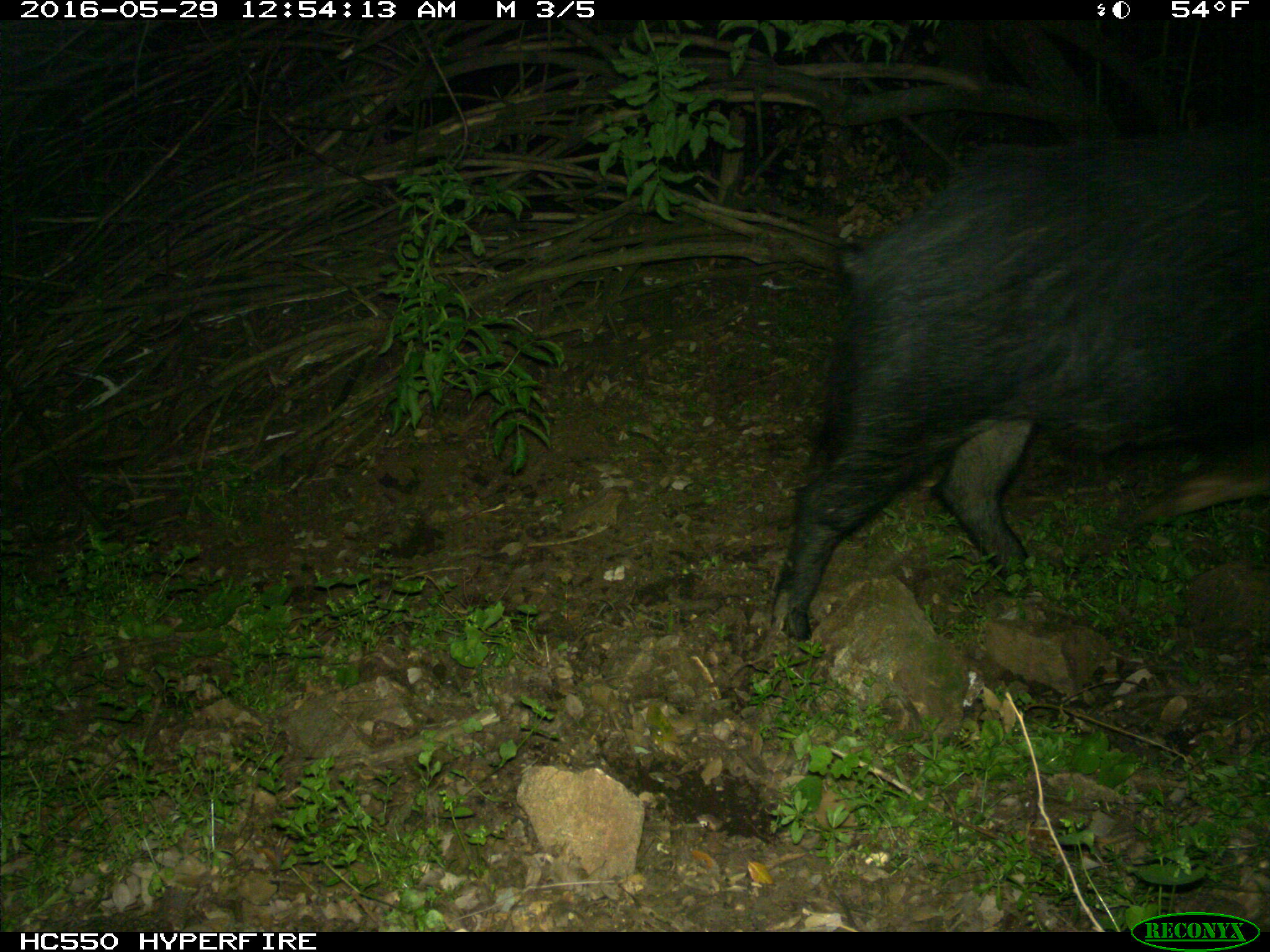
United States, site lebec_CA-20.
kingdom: Animalia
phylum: Chordata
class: Mammalia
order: Artiodactyla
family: Suidae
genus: Sus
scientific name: Sus scrofa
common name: wild boar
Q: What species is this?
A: Sus scrofa (wild boar).